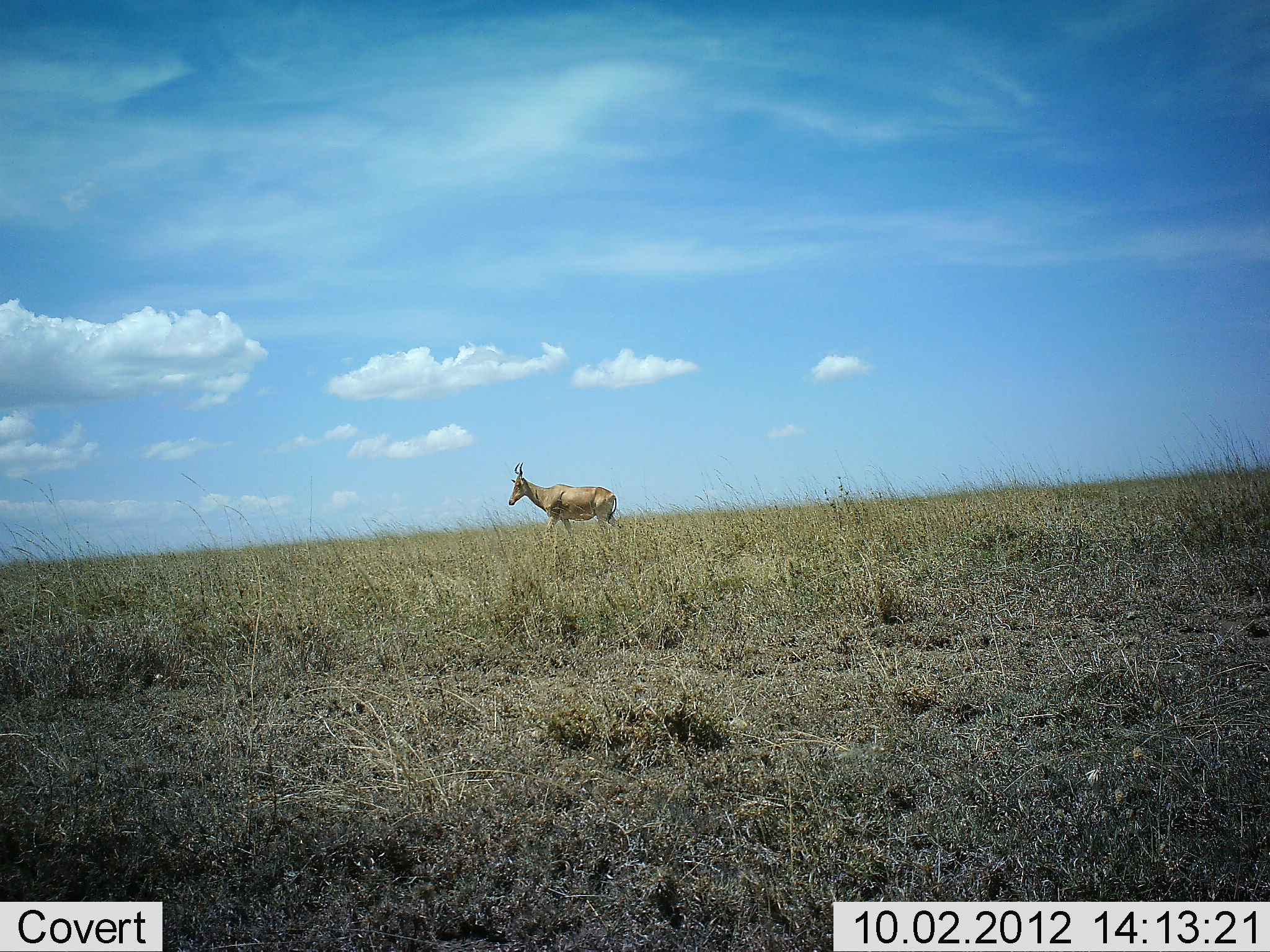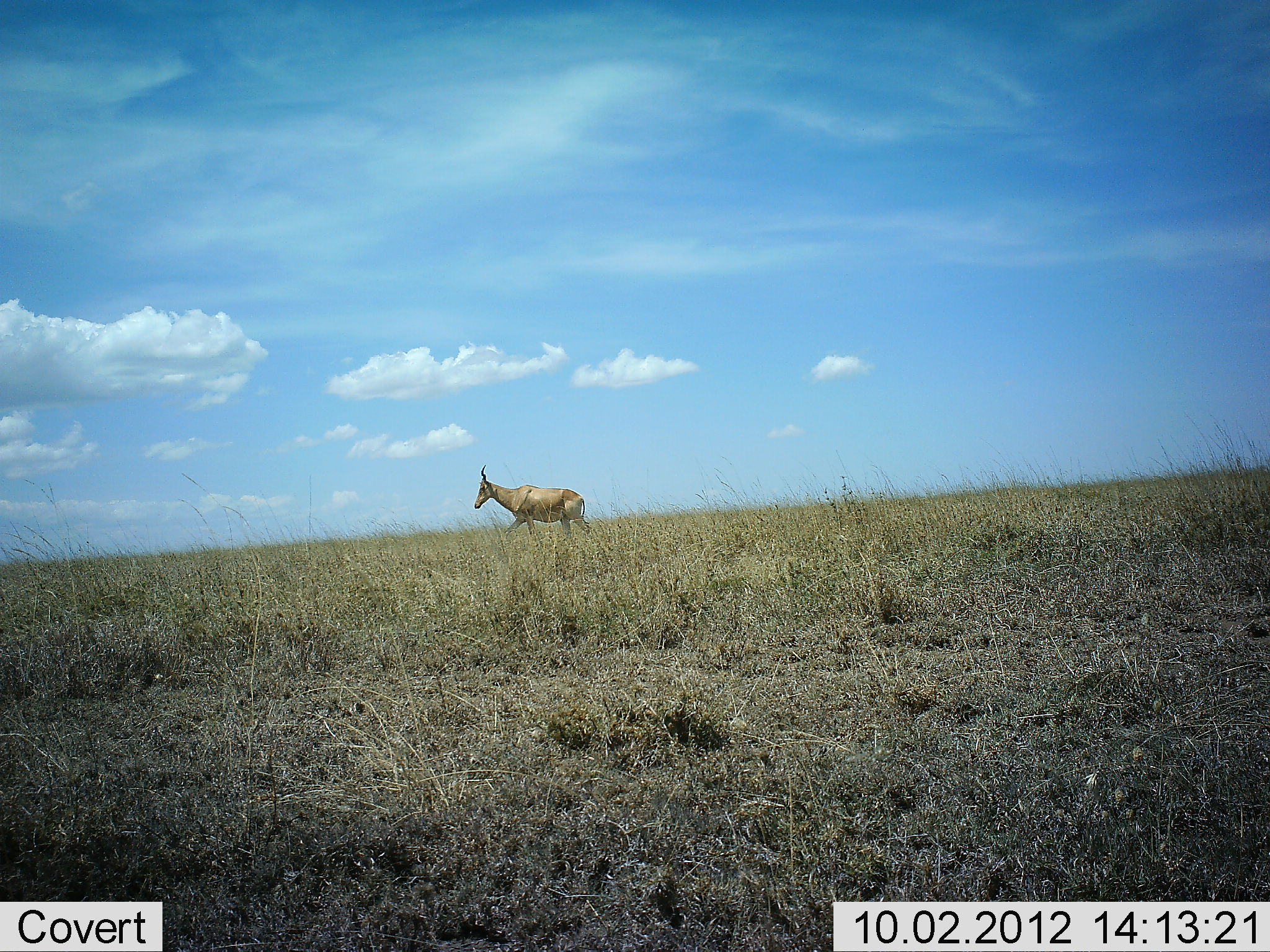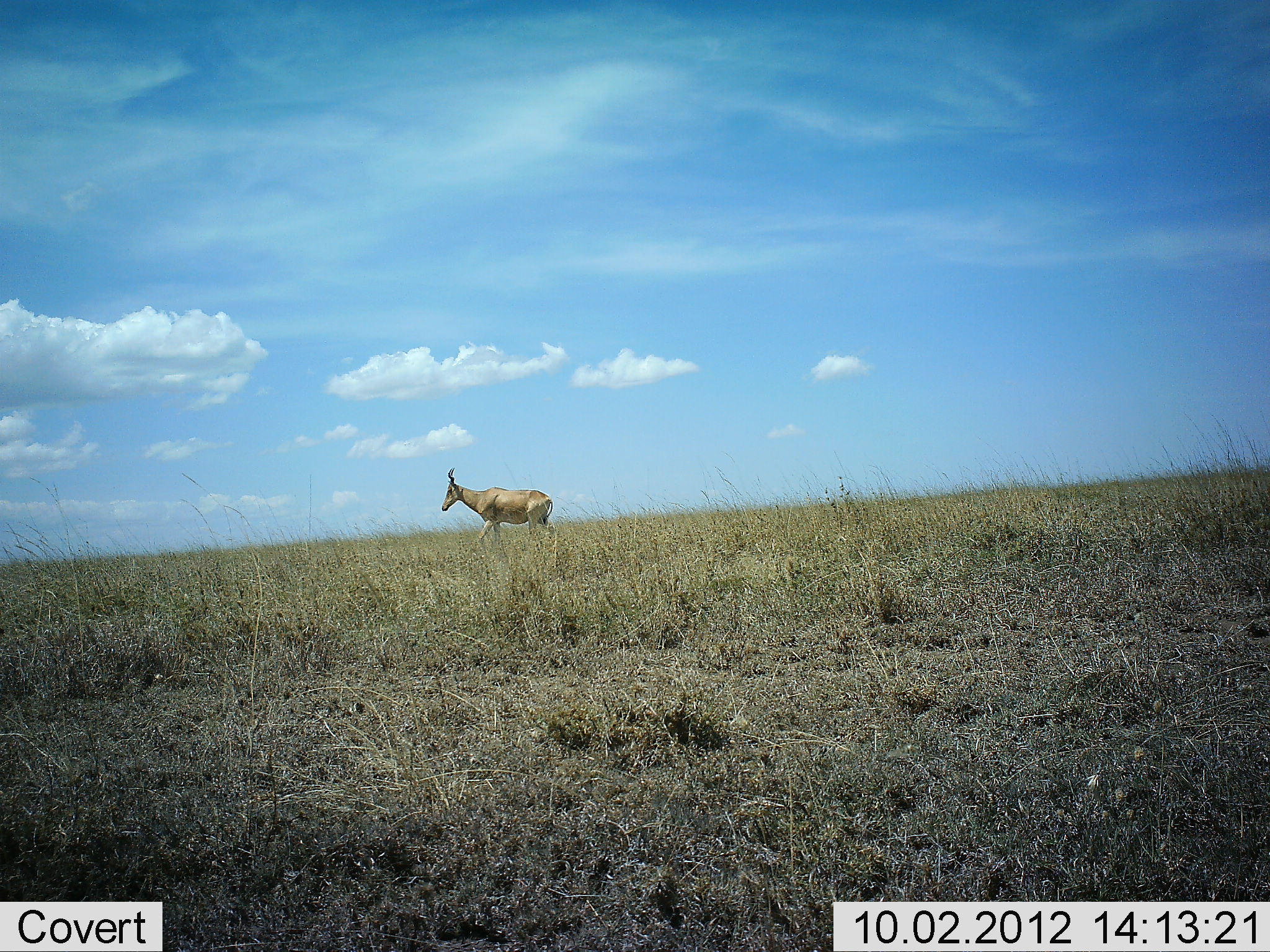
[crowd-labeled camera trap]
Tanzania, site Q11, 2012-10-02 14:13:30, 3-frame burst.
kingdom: Animalia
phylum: Chordata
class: Mammalia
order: Artiodactyla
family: Bovidae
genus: Alcelaphus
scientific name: Alcelaphus buselaphus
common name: hartebeest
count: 1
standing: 10%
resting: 0%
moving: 100%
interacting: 0%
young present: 0%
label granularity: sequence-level